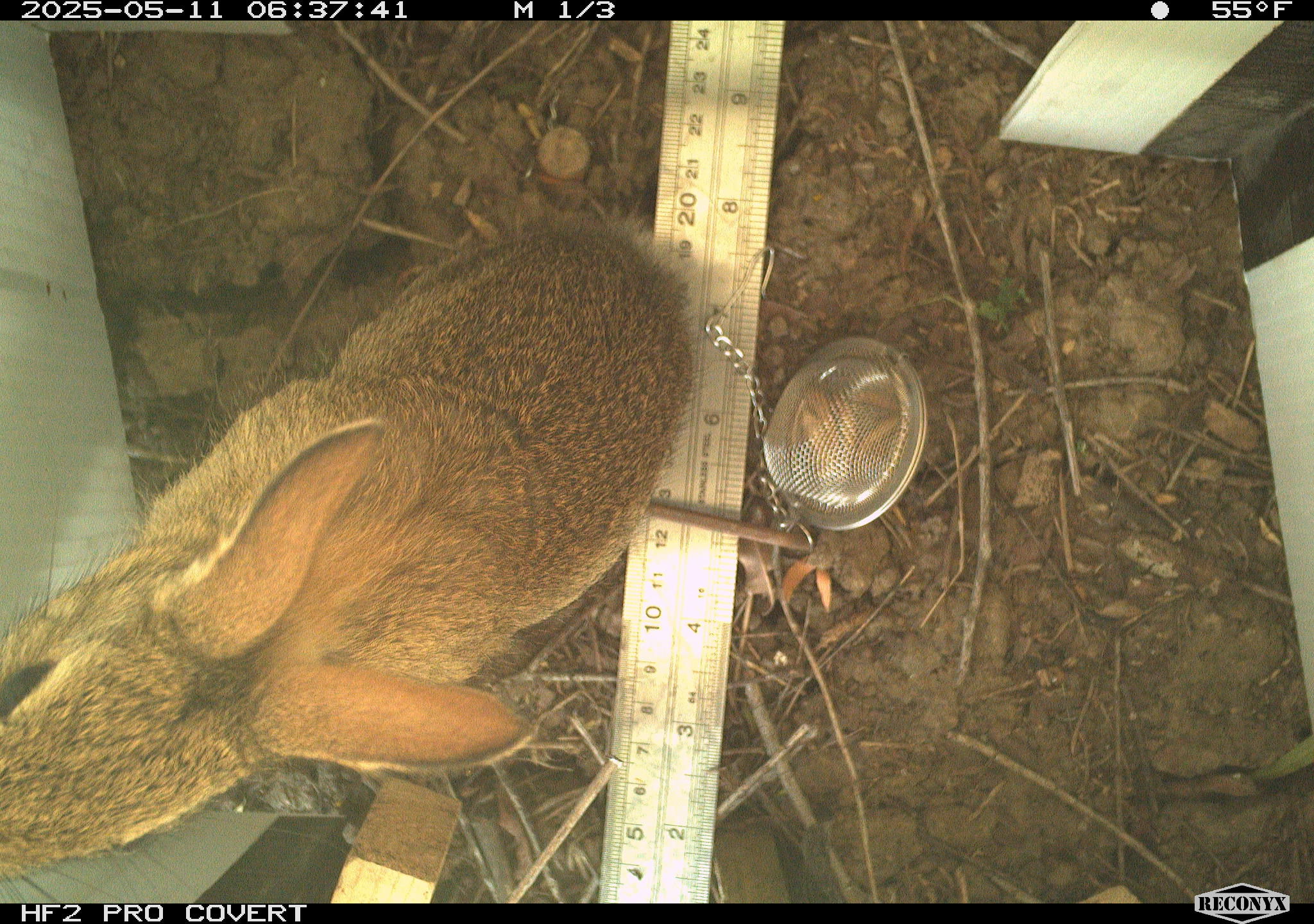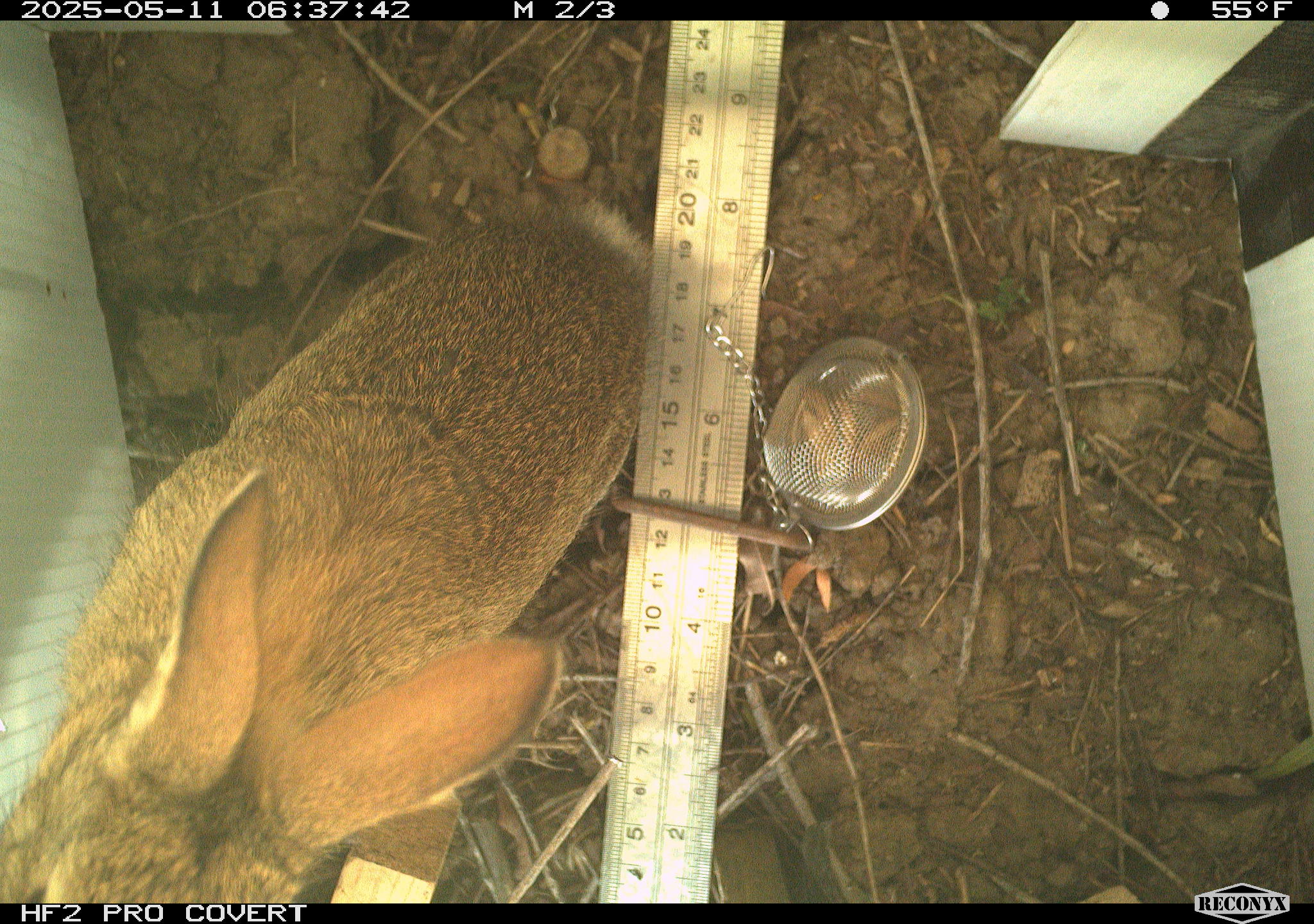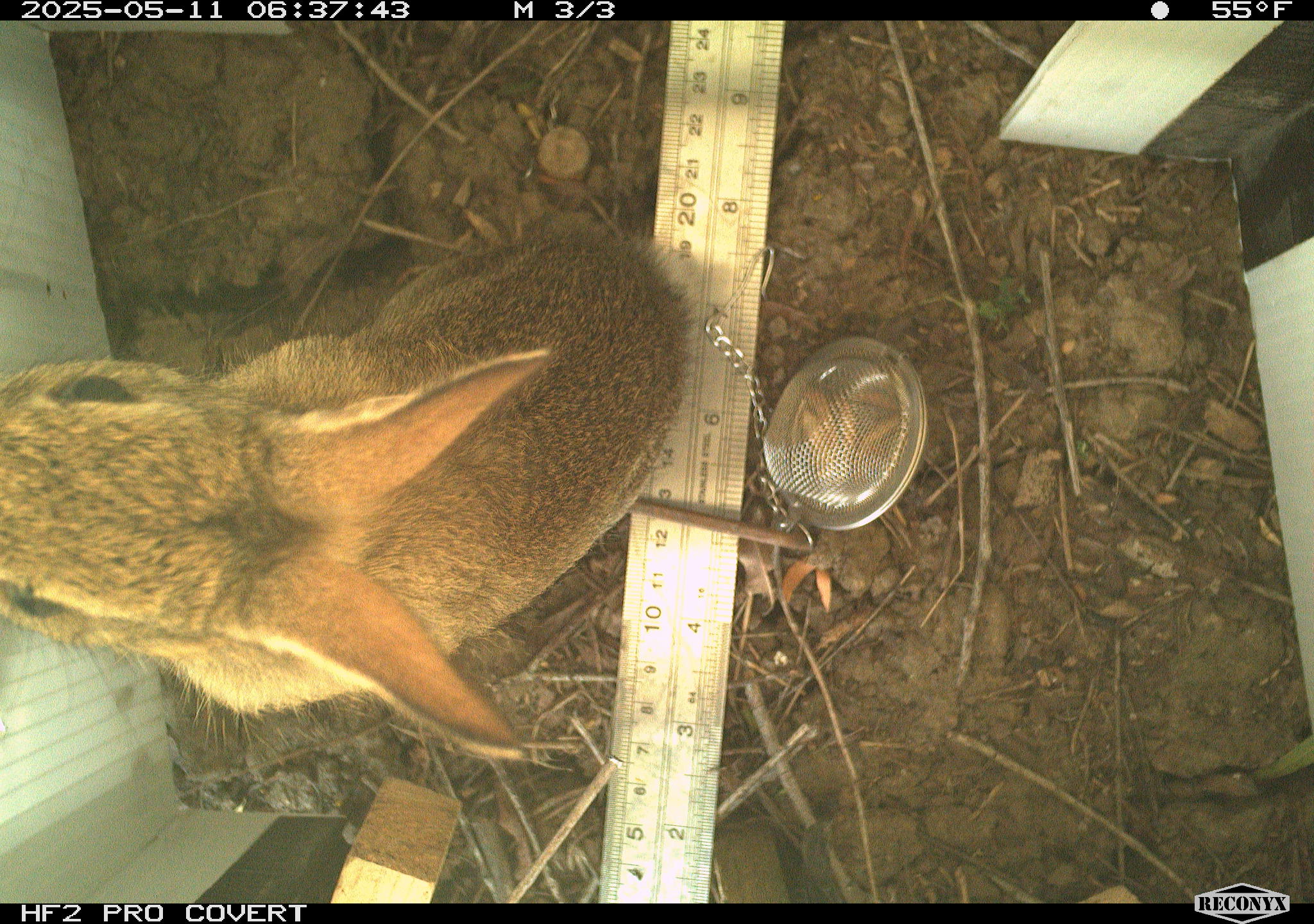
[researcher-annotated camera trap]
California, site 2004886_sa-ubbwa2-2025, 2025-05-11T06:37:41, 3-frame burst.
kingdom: Animalia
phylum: Chordata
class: Mammalia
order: Lagomorpha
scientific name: Lagomorpha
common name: hares, rabbits, and pikas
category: lagomorpha order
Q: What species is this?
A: Lagomorpha order (hares, rabbits, and pikas) (Lagomorpha).